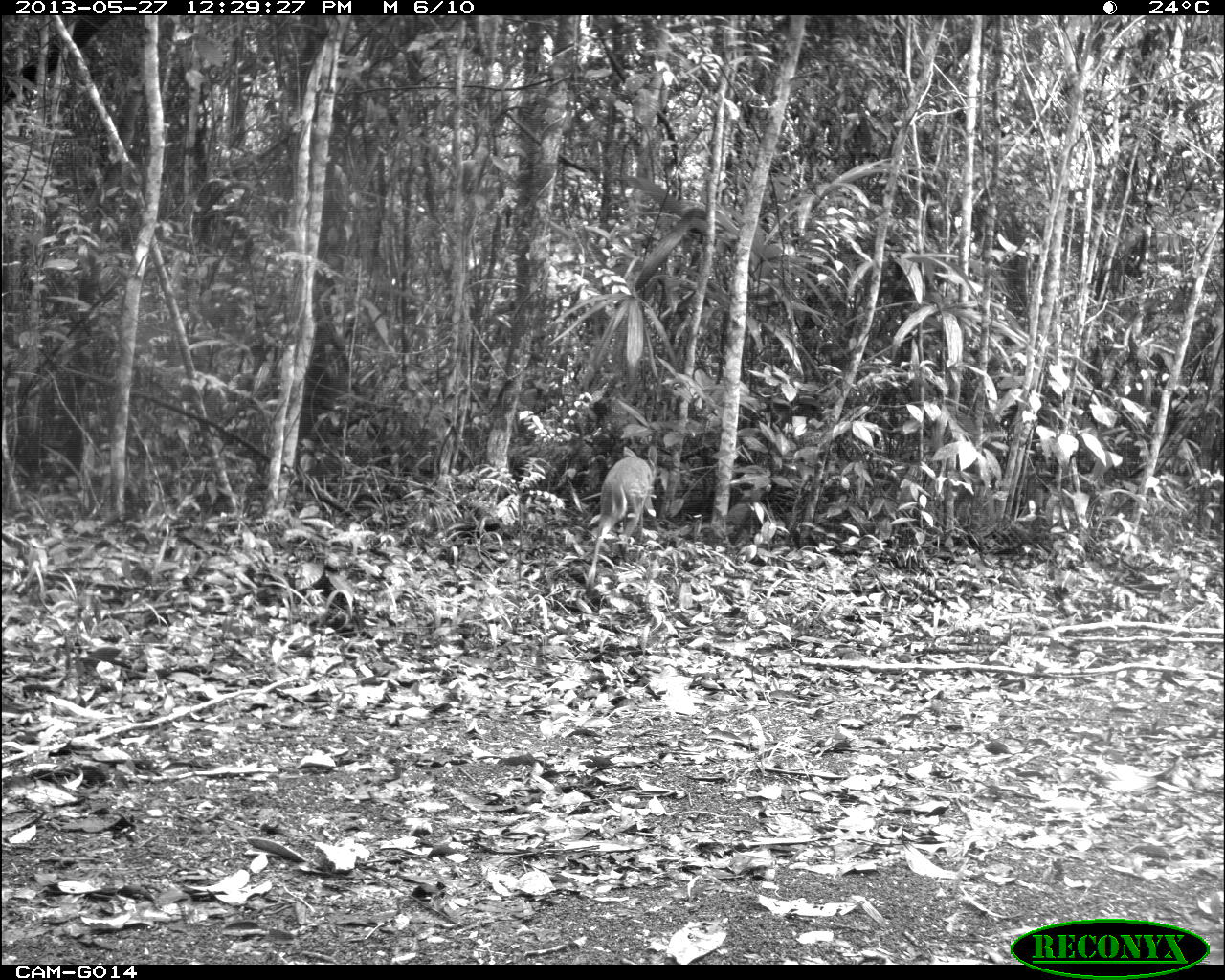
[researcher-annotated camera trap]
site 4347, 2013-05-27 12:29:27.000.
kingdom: Animalia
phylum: Chordata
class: Mammalia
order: Artiodactyla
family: Cervidae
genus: Odocoileus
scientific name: Odocoileus virginianus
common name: white-tailed deer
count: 1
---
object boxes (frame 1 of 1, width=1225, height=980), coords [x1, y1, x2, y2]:
odocoileus virginianus: [586, 444, 658, 583]